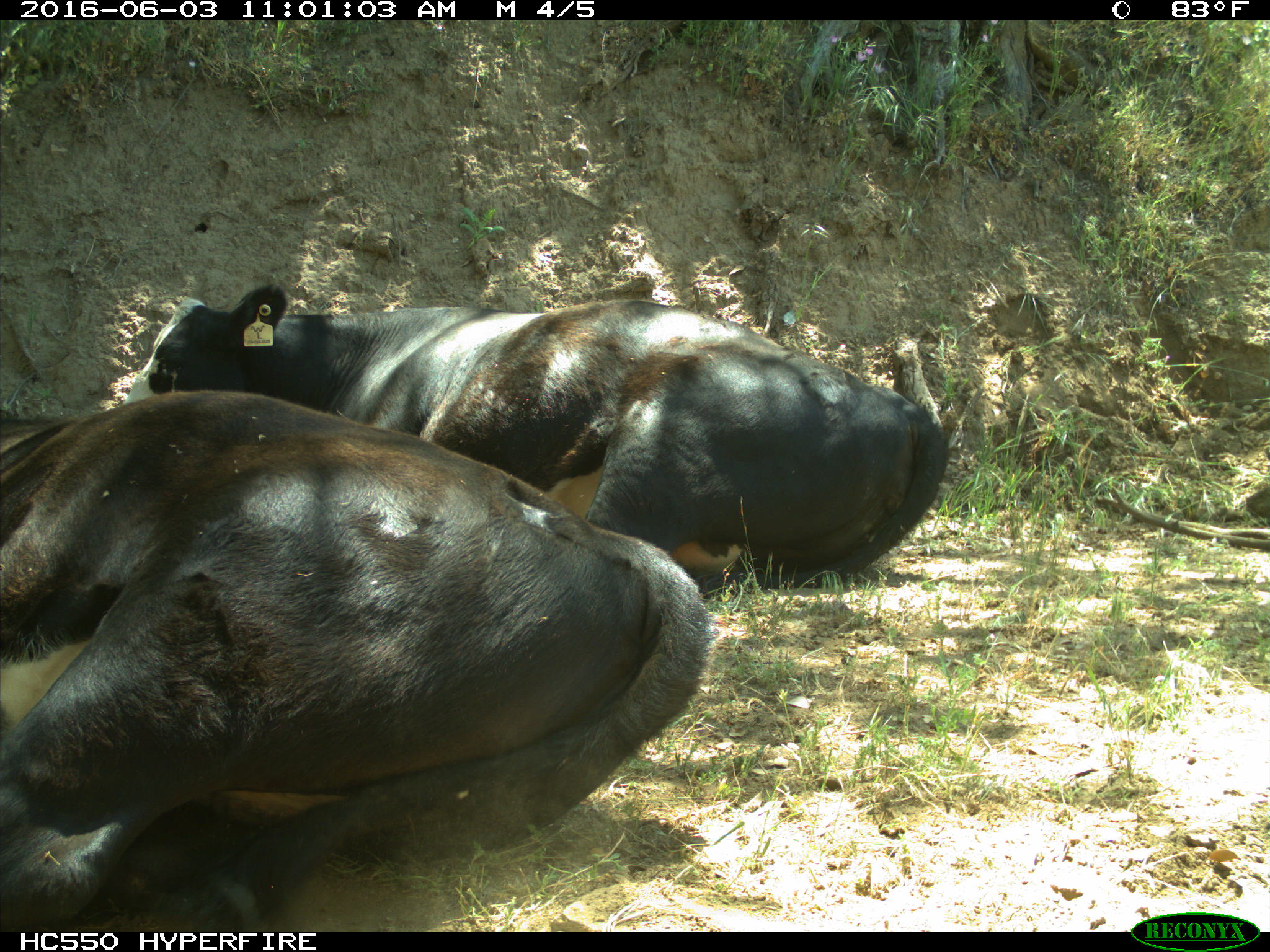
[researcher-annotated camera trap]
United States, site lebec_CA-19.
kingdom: Animalia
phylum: Chordata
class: Mammalia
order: Artiodactyla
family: Bovidae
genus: Bos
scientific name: Bos taurus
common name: domestic cow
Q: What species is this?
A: Bos taurus (domestic cow).